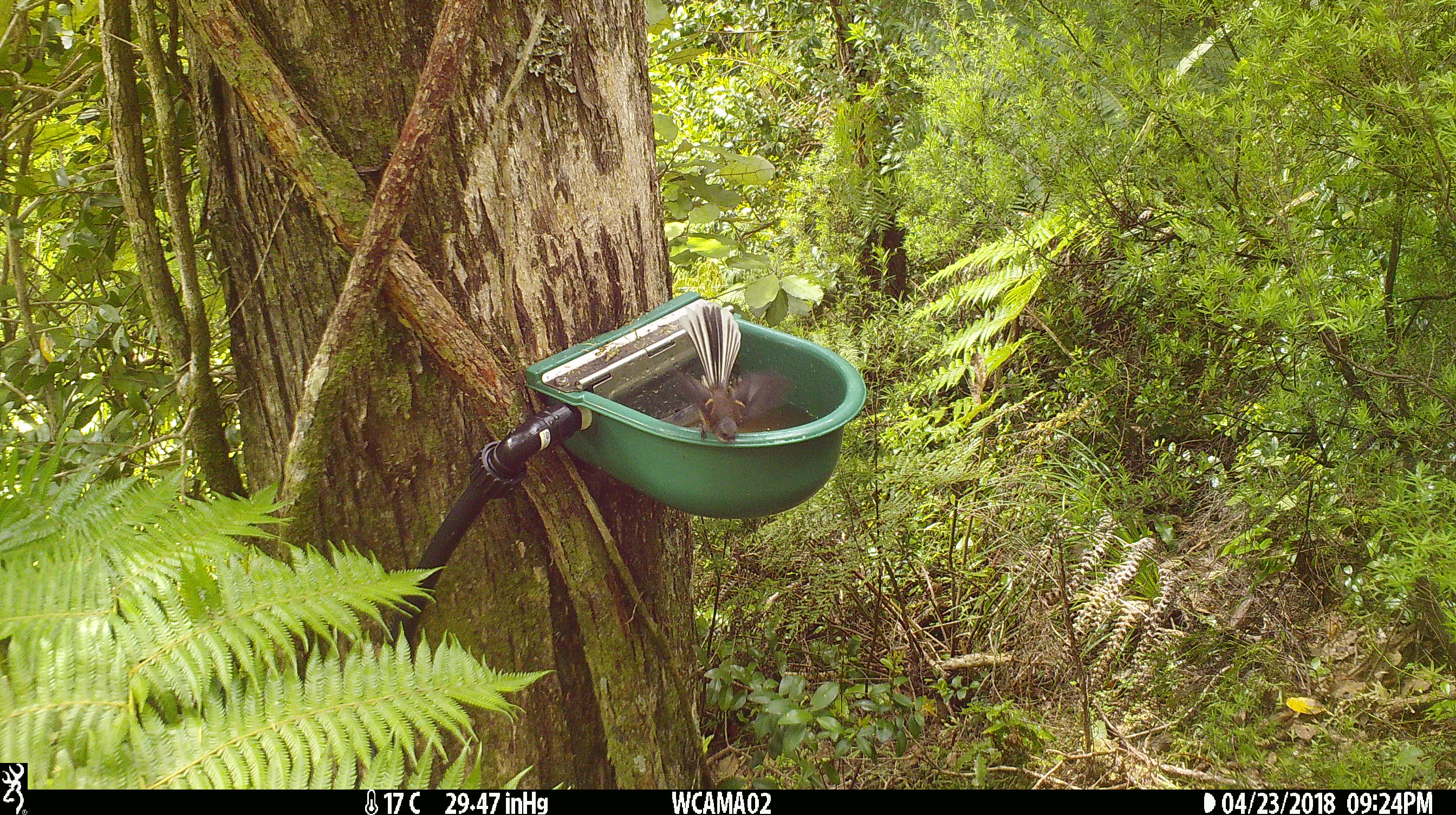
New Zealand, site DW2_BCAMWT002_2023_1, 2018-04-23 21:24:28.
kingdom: Animalia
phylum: Chordata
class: Aves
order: Passeriformes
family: Rhipiduridae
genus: Rhipidura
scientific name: Rhipidura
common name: fantails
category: fantail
Fantail (fantails) (Rhipidura).